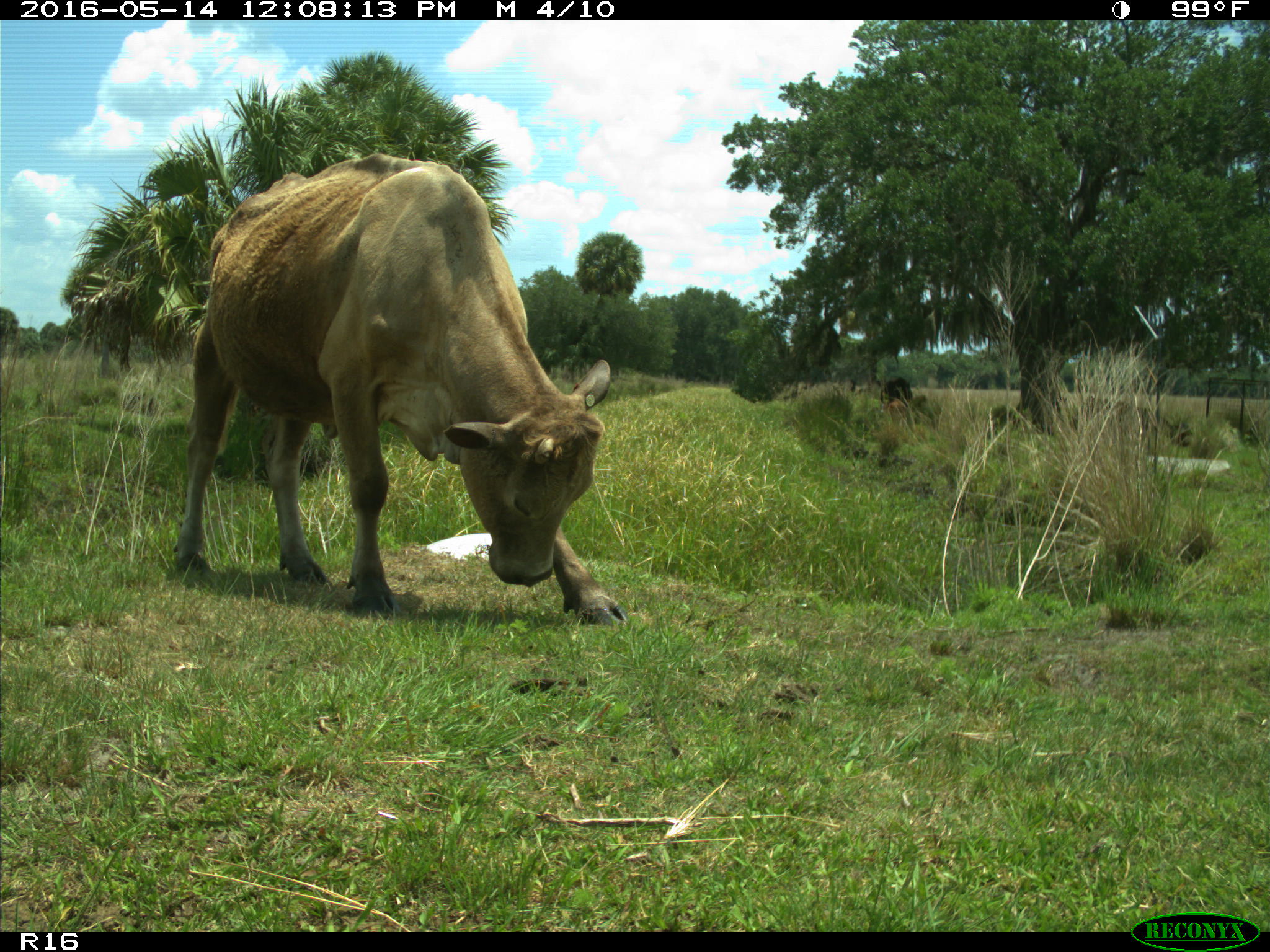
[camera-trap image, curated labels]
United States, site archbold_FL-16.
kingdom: Animalia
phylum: Chordata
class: Mammalia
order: Artiodactyla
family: Bovidae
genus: Bos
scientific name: Bos taurus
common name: domestic cow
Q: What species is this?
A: Bos taurus (domestic cow).